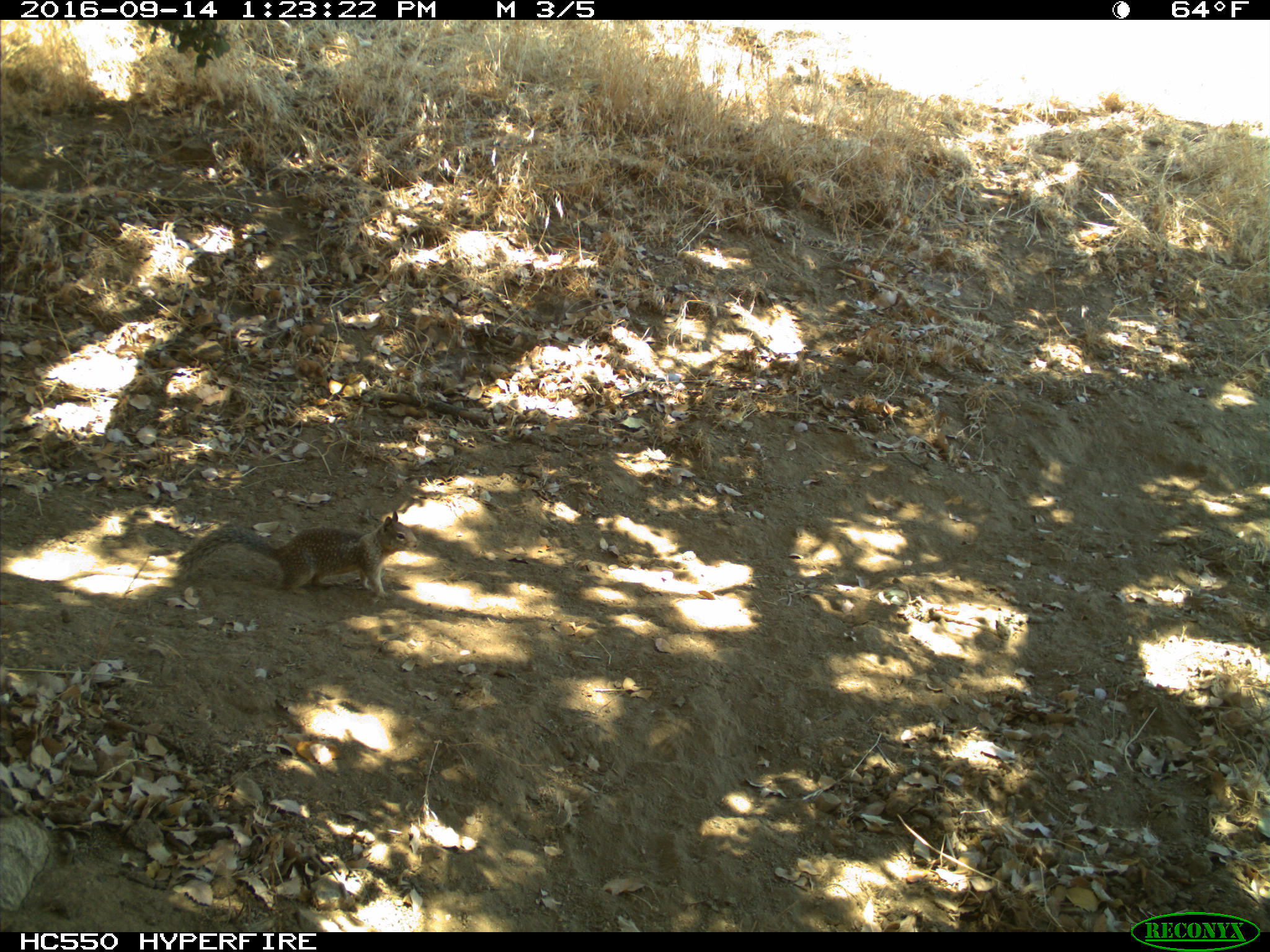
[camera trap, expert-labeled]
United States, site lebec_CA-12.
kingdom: Animalia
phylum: Chordata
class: Mammalia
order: Rodentia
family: Sciuridae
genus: Otospermophilus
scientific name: Otospermophilus beecheyi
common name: california ground squirrel